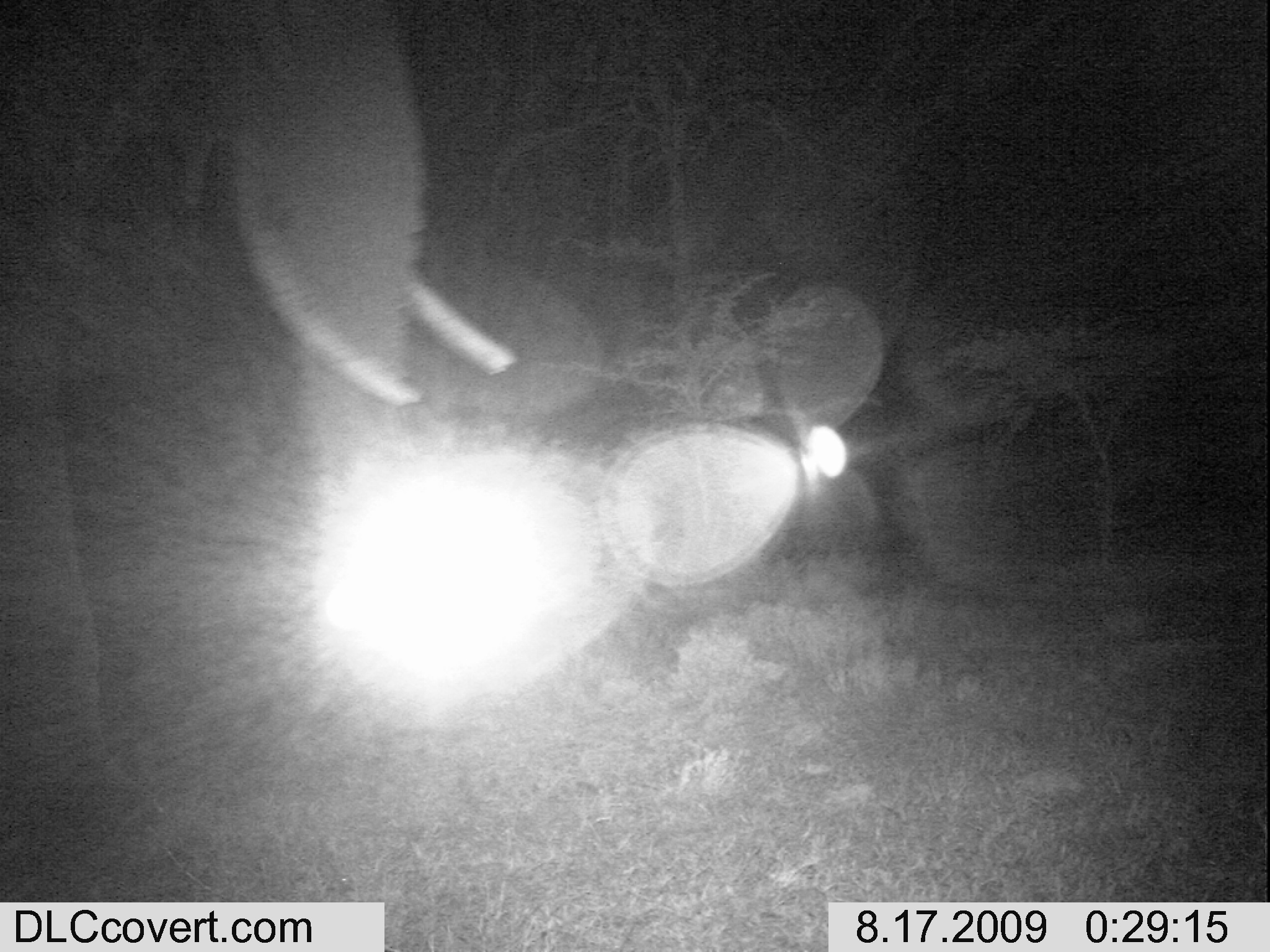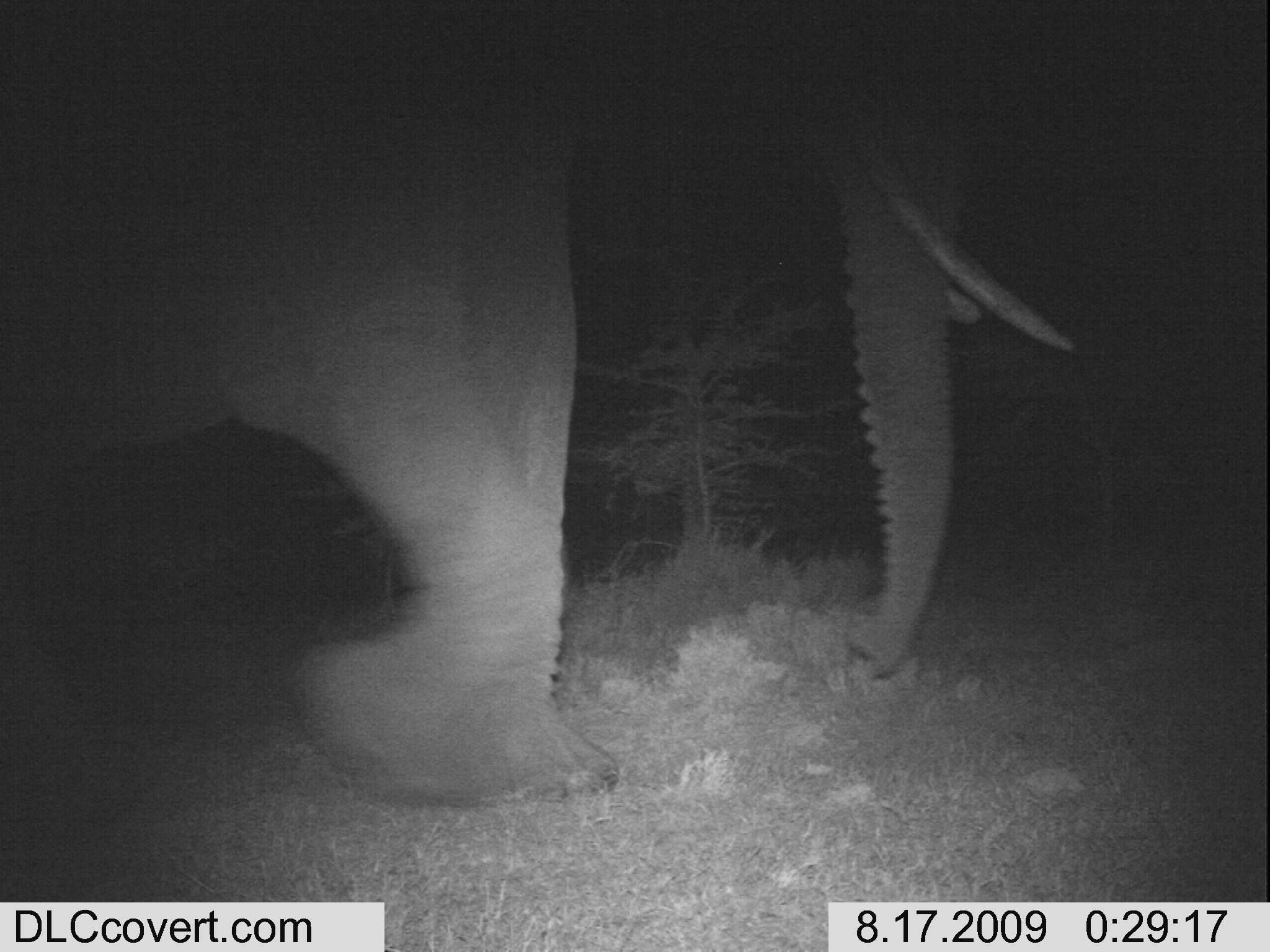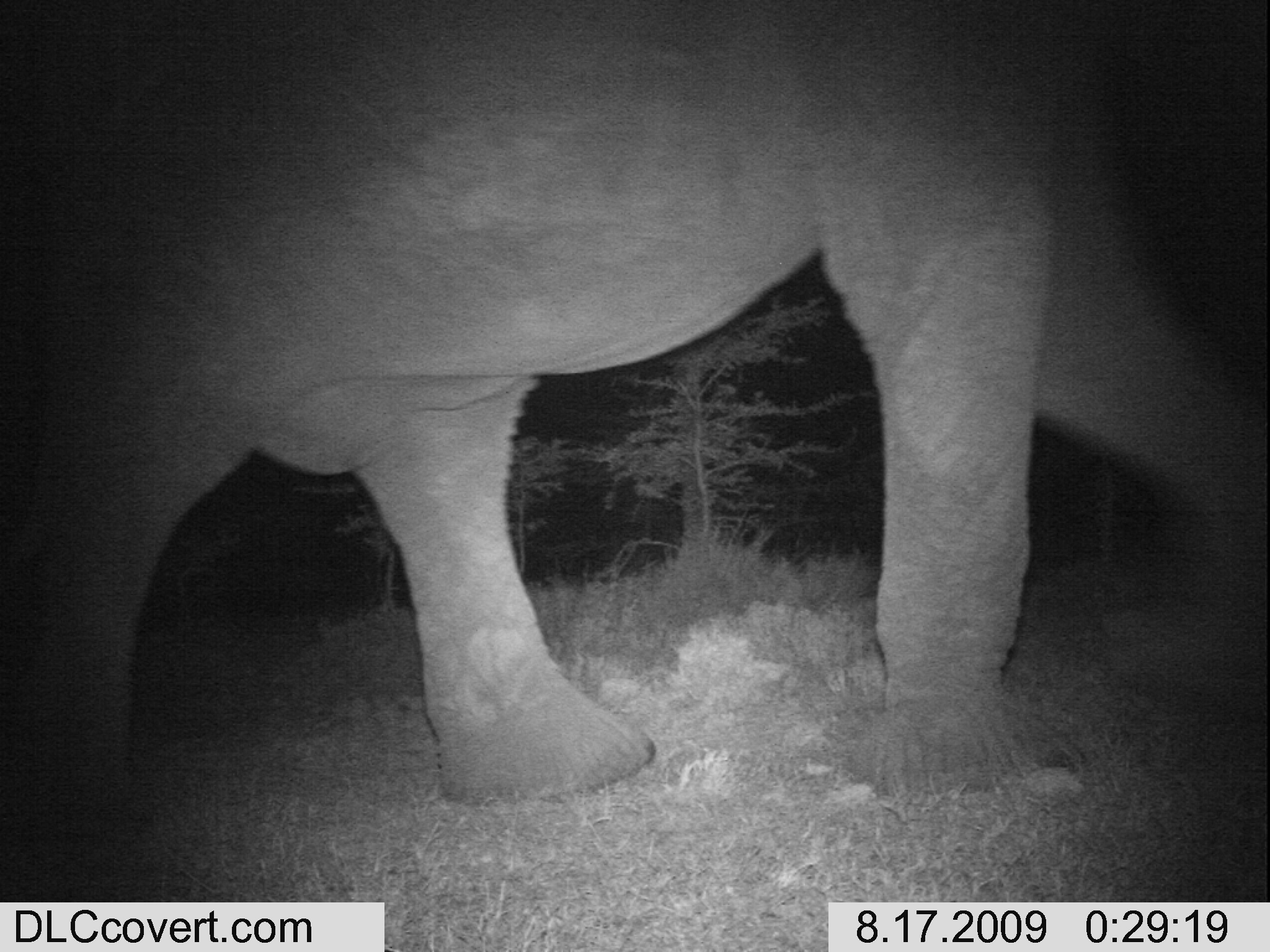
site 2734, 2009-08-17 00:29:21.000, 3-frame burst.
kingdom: Animalia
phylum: Chordata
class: Mammalia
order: Proboscidea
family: Elephantidae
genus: Loxodonta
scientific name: Loxodonta africana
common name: african bush elephant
Loxodonta africana (african bush elephant), count 1.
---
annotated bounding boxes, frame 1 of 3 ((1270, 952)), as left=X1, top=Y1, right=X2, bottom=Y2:
loxodonta africana: left=0, top=0, right=515, bottom=852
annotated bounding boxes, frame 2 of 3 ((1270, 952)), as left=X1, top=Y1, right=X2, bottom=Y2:
loxodonta africana: left=0, top=0, right=1082, bottom=816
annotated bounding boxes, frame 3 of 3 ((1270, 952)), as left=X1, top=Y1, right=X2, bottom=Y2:
loxodonta africana: left=0, top=0, right=1270, bottom=851